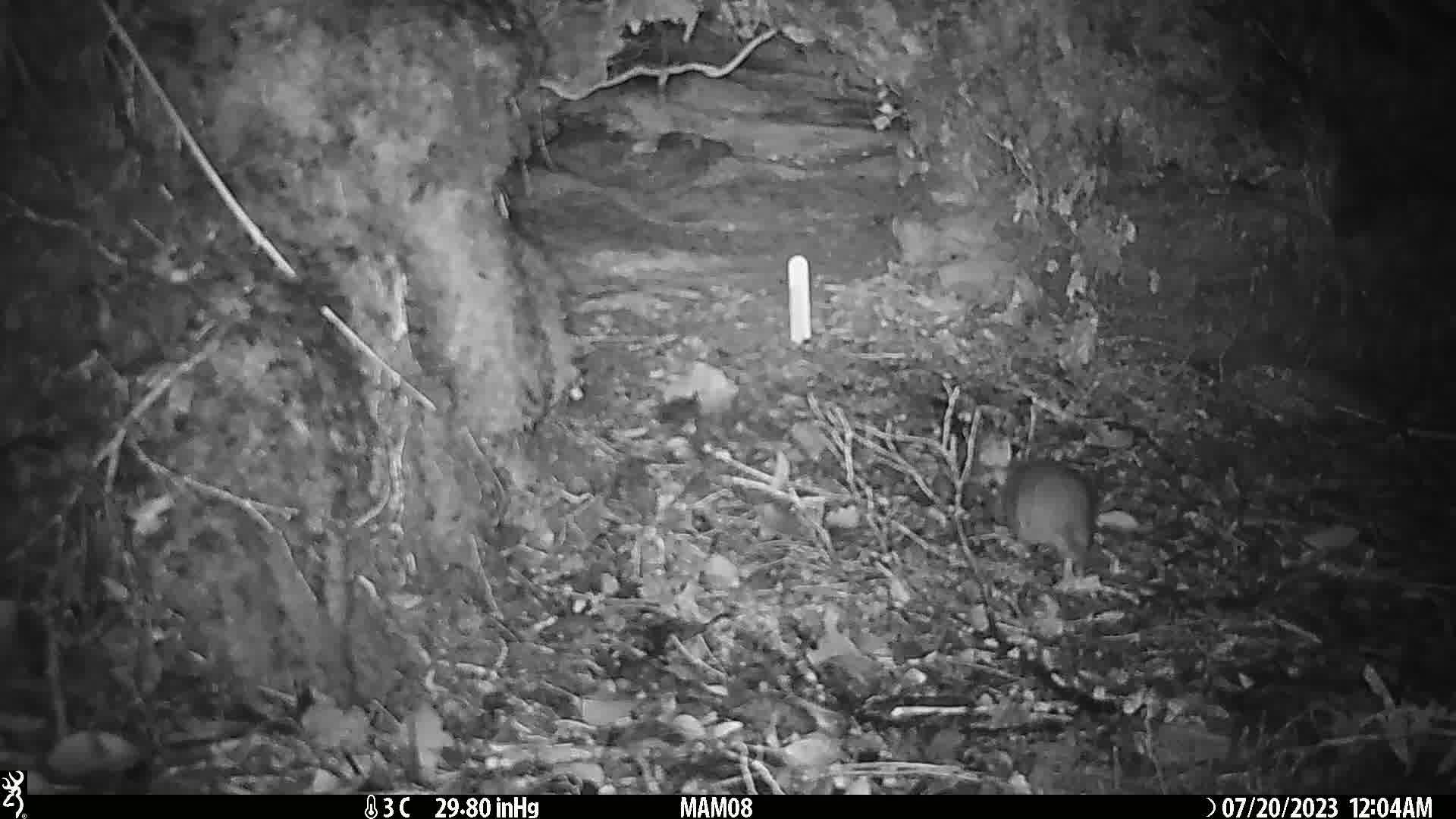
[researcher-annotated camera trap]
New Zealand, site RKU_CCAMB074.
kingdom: Animalia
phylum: Chordata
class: Mammalia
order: Rodentia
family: Muridae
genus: Rattus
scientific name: Rattus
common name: rat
Rat (Rattus).